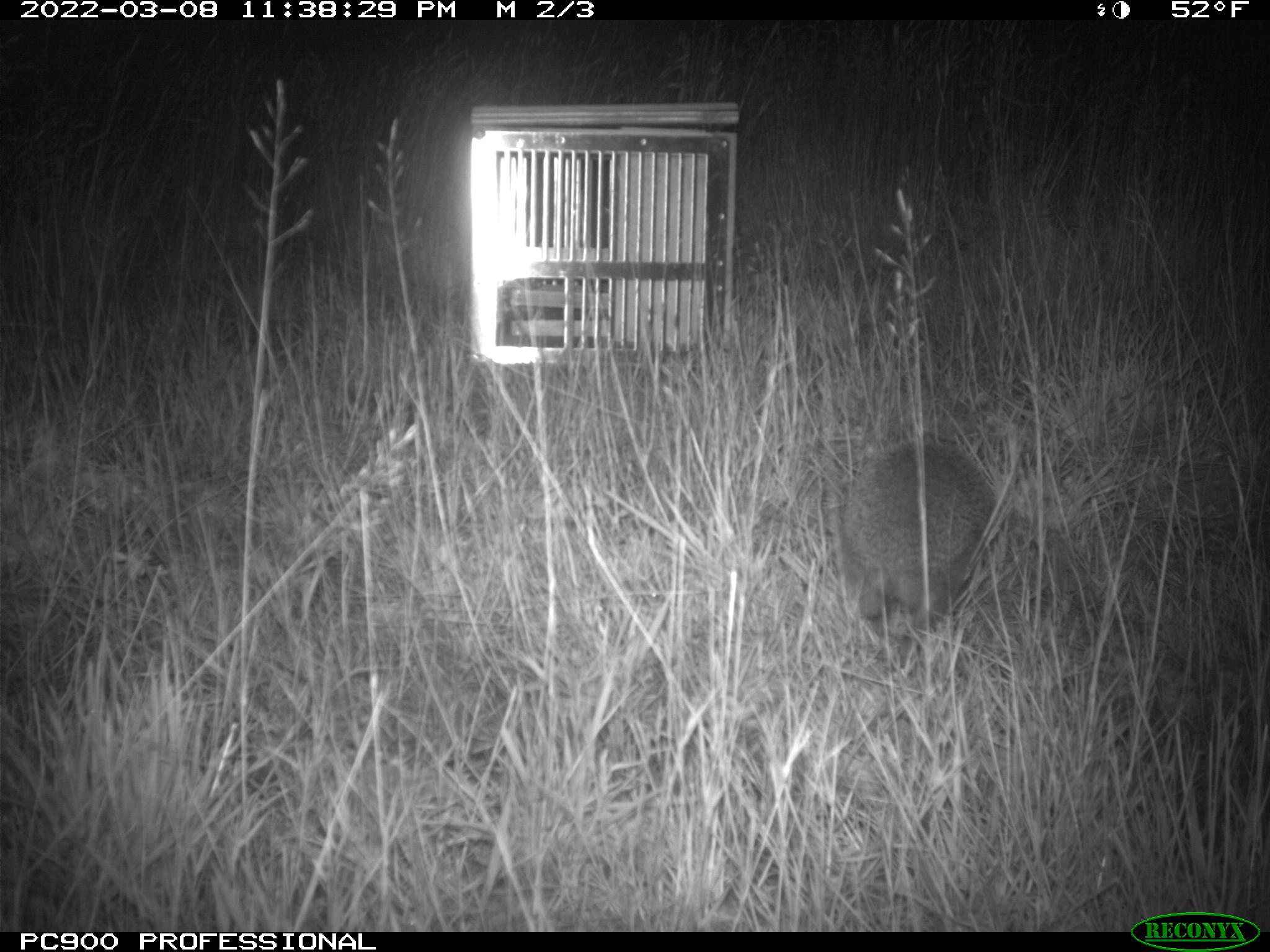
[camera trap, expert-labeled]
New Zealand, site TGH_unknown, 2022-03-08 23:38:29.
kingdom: Animalia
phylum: Chordata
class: Mammalia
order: Eulipotyphla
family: Erinaceidae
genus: Erinaceus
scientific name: Erinaceus europaeus europaeus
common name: european hedgehog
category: hedgehog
Hedgehog (european hedgehog) (Erinaceus europaeus europaeus).